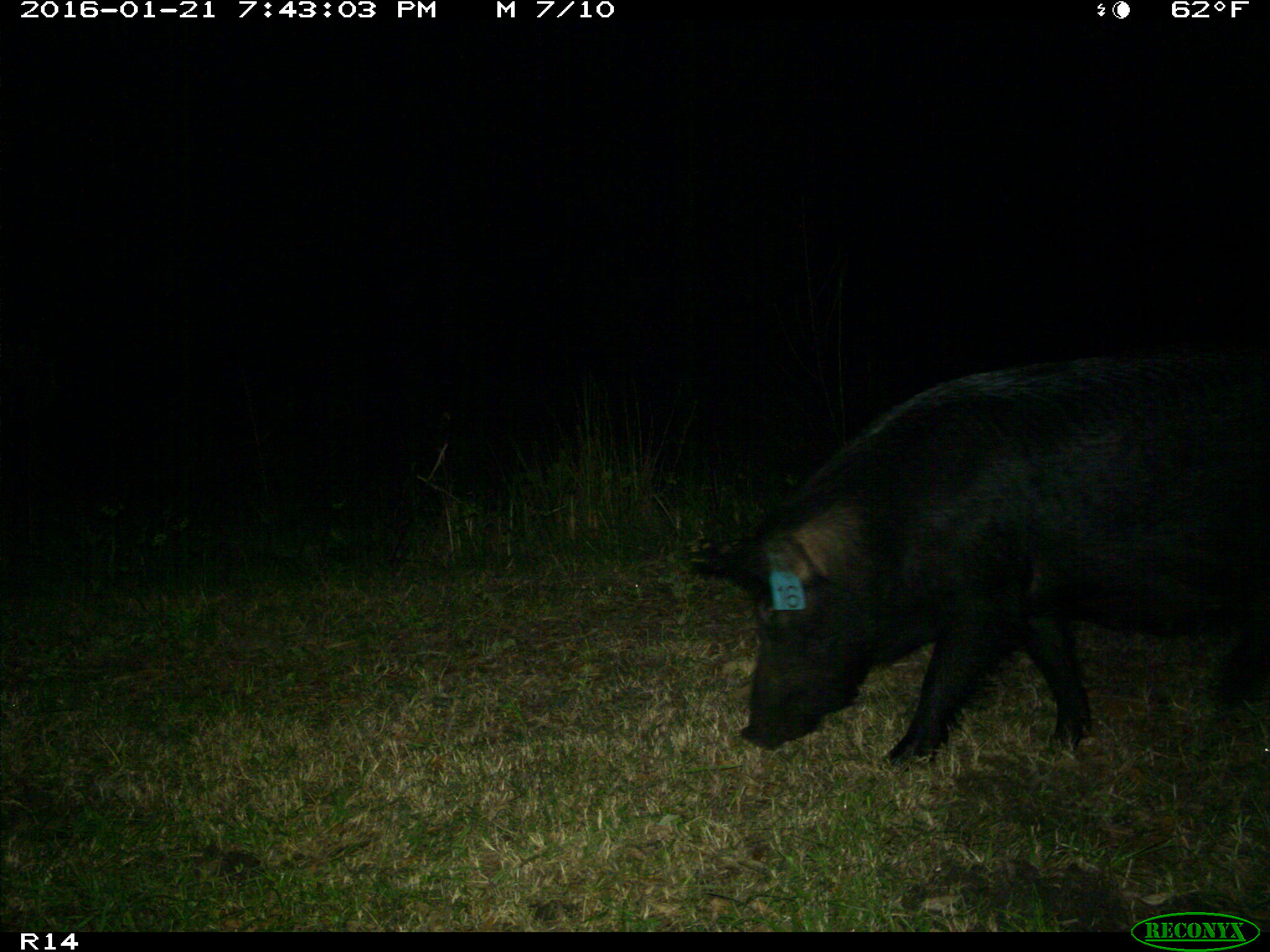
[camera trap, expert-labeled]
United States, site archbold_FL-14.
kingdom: Animalia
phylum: Chordata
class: Mammalia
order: Artiodactyla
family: Suidae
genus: Sus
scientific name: Sus scrofa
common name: wild boar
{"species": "Sus scrofa (wild boar)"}